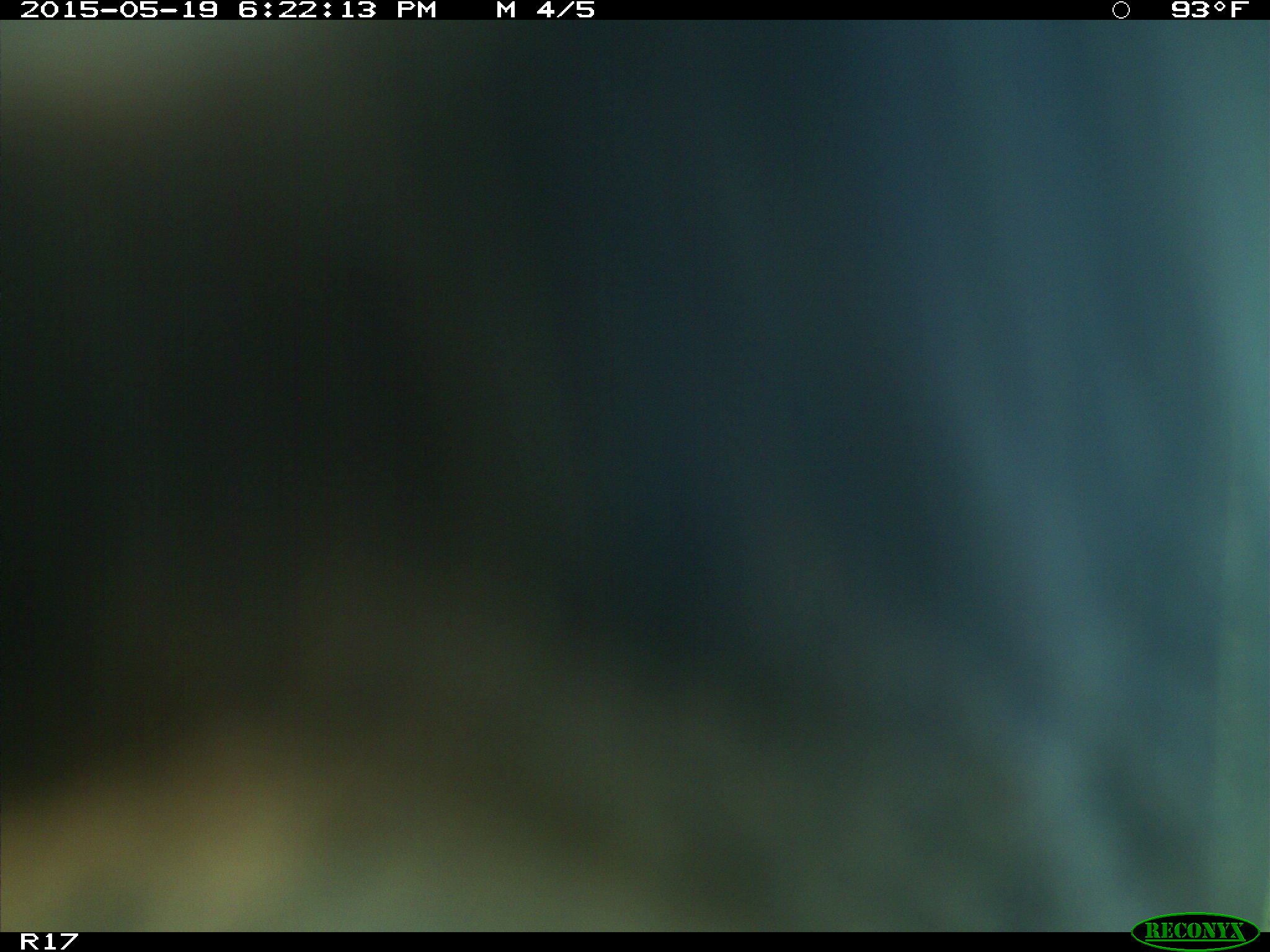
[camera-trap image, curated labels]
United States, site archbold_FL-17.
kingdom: Animalia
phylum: Chordata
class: Mammalia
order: Artiodactyla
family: Bovidae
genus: Bos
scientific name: Bos taurus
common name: domestic cow